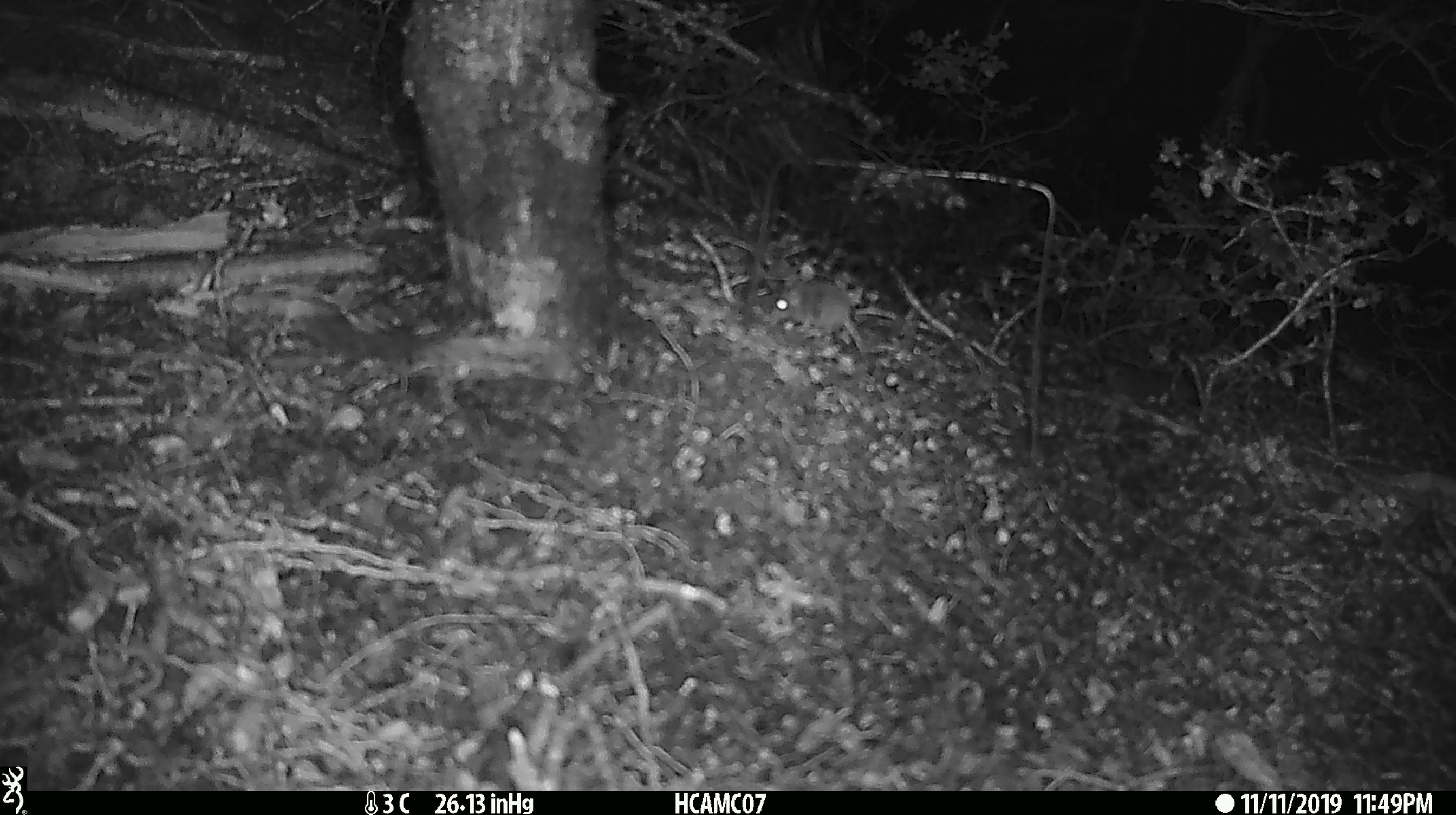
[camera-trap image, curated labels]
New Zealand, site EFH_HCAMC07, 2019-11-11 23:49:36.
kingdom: Animalia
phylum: Chordata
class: Mammalia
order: Rodentia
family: Muridae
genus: Mus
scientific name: Mus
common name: mouse